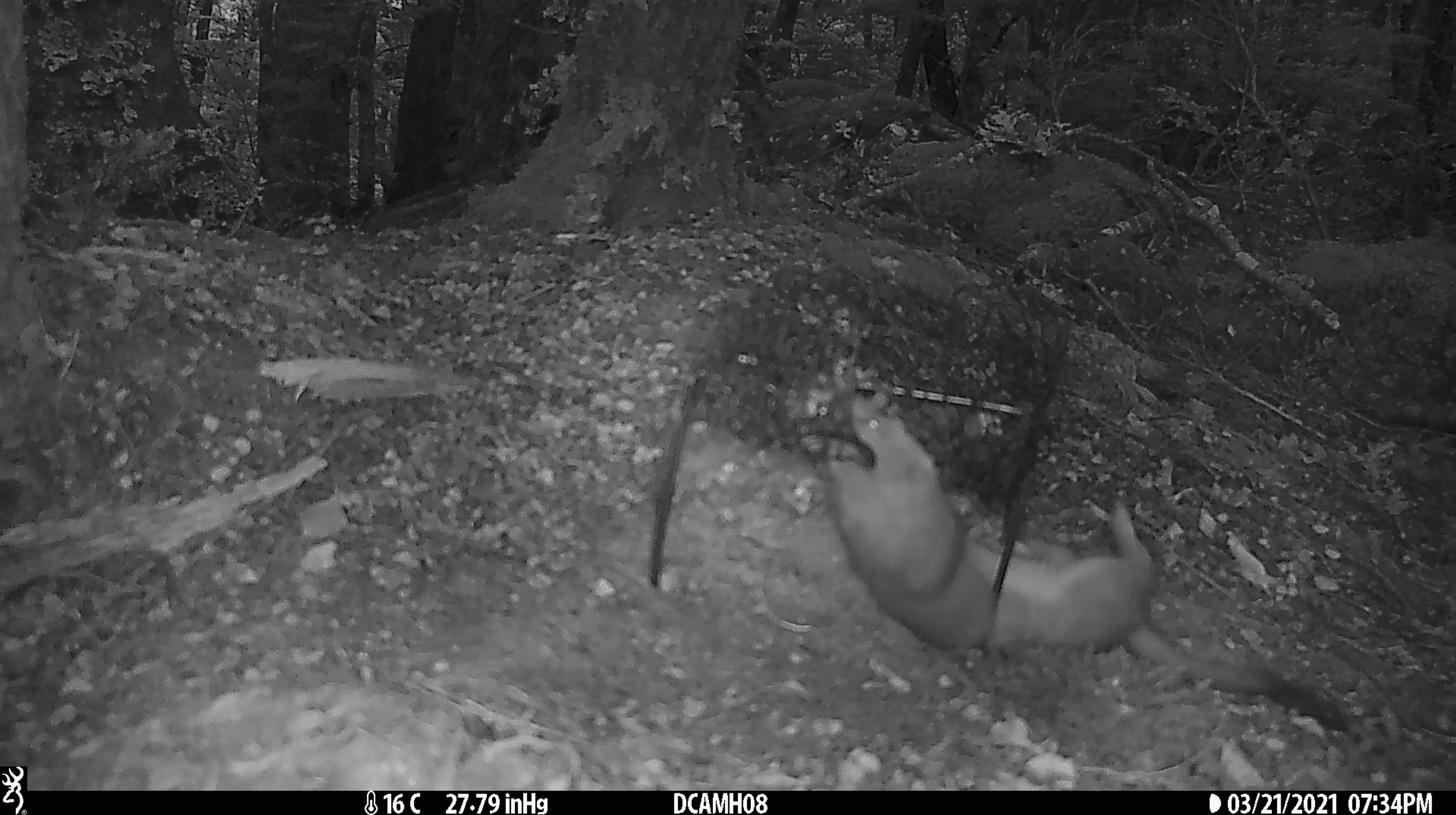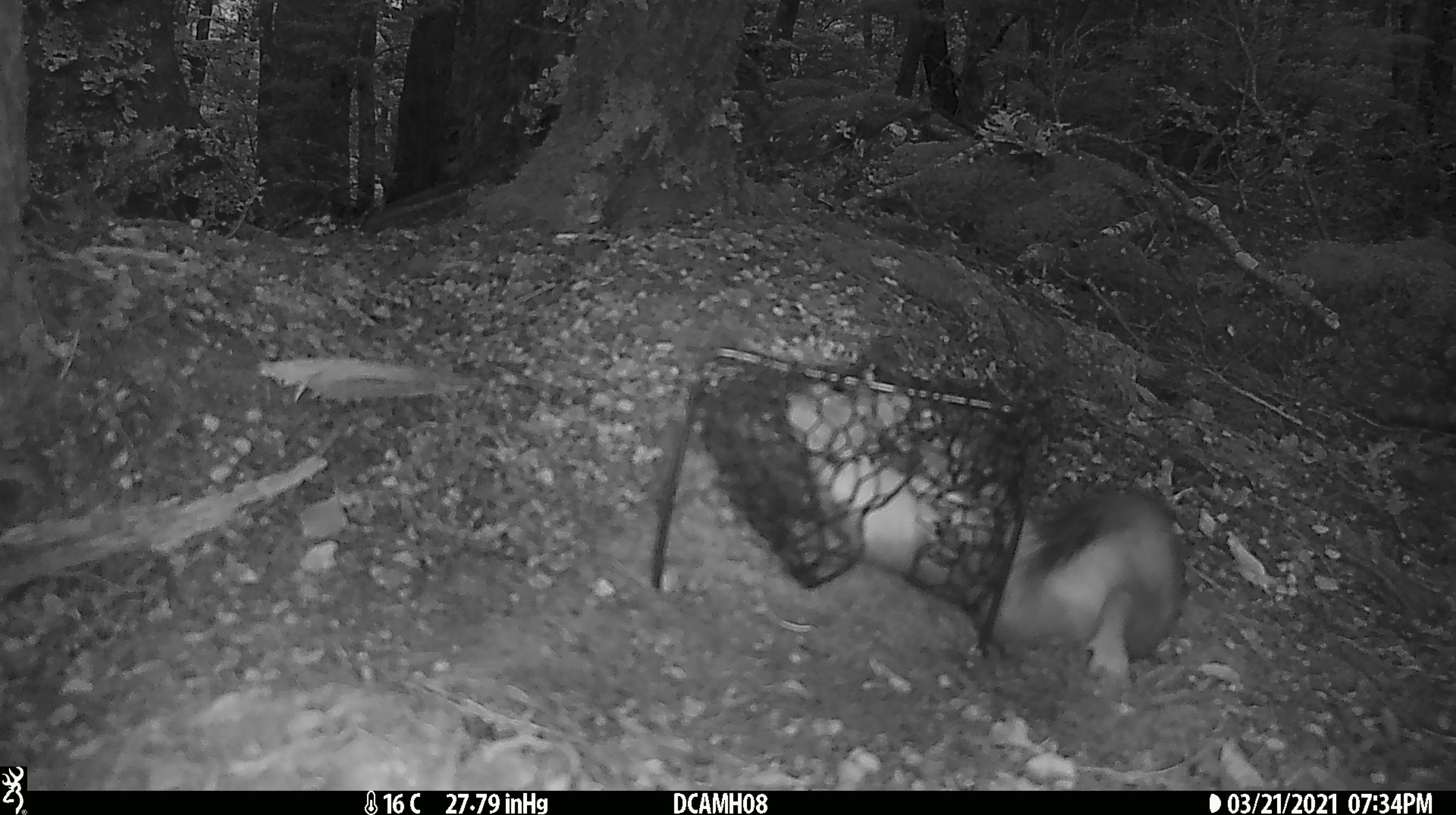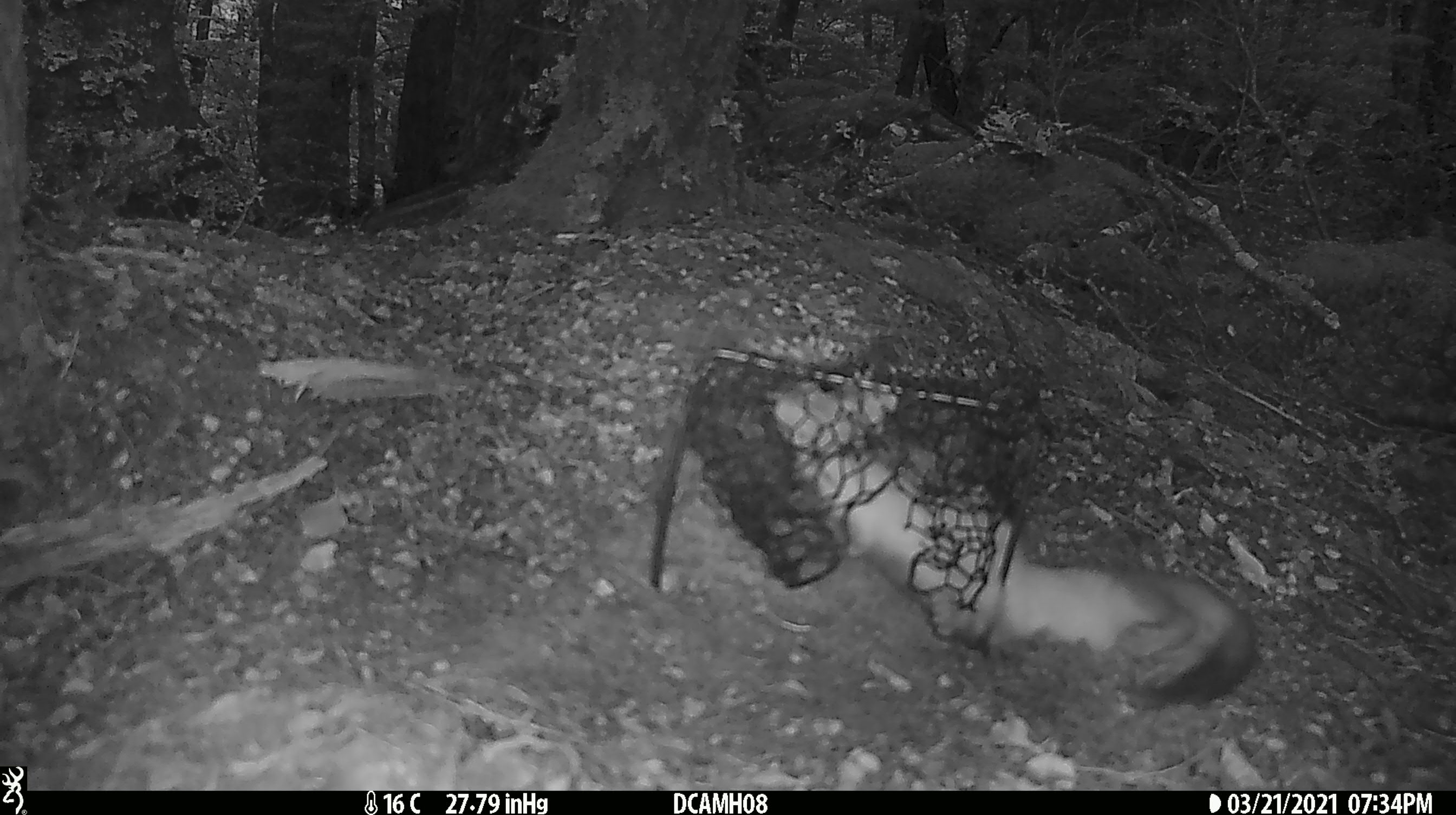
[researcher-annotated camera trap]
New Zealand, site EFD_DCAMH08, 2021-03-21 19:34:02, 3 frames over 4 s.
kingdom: Animalia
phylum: Chordata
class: Mammalia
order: Carnivora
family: Mustelidae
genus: Mustela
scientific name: Mustela erminea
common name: stoat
Stoat (Mustela erminea).